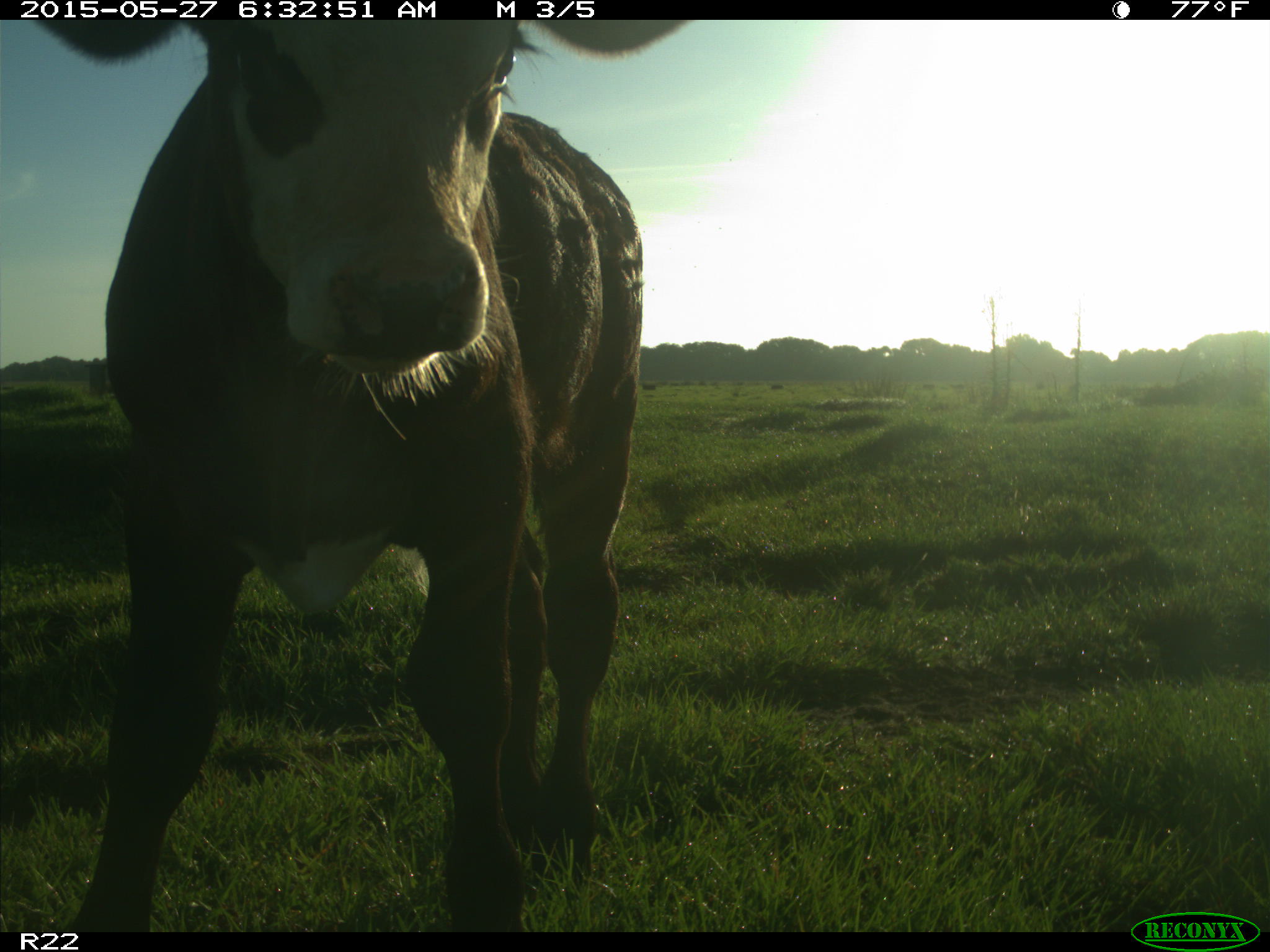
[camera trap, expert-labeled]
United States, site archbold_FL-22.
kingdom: Animalia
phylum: Chordata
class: Mammalia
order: Artiodactyla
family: Bovidae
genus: Bos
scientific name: Bos taurus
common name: domestic cow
Bos taurus (domestic cow).